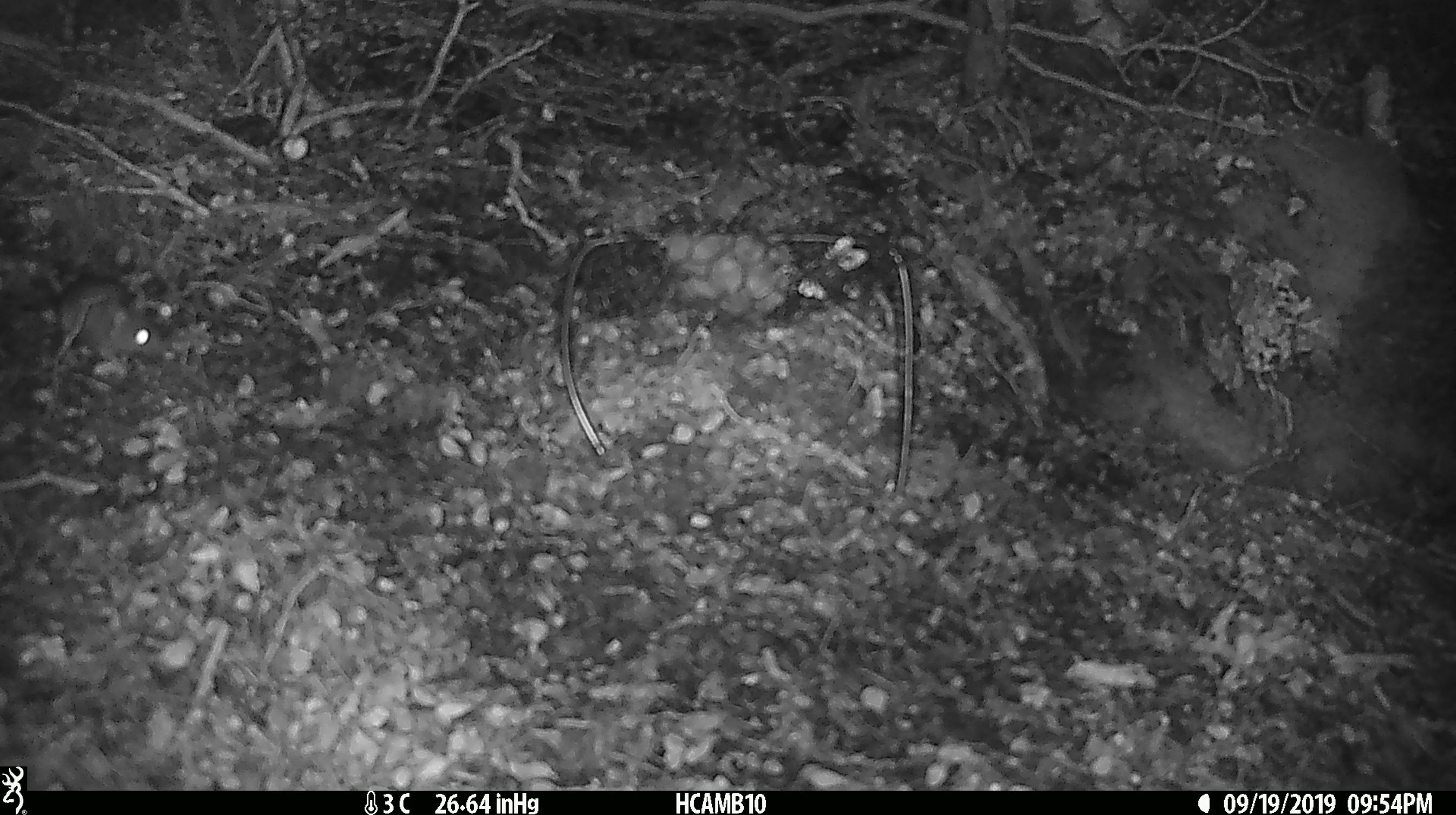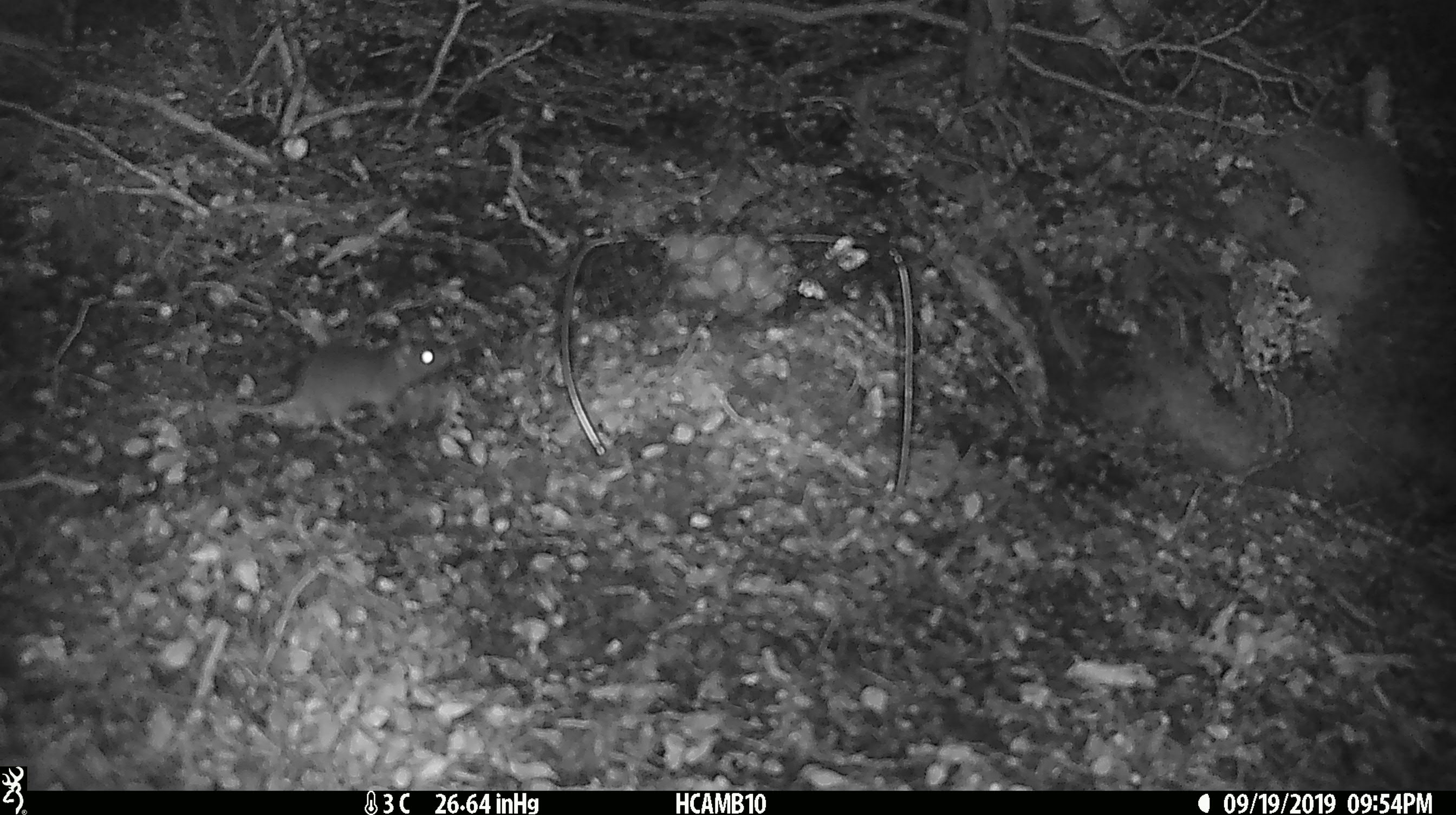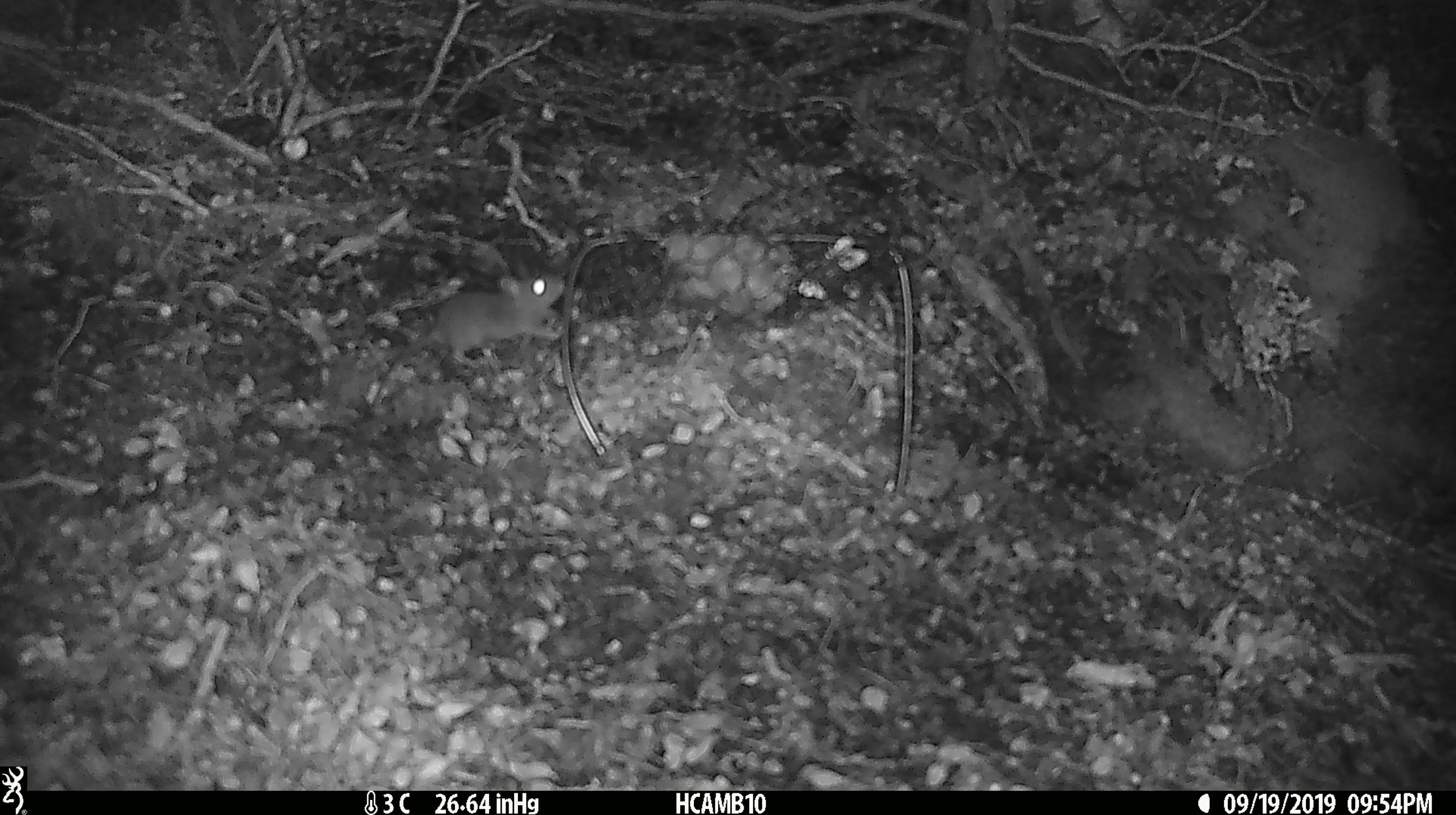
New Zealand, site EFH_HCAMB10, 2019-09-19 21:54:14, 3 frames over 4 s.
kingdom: Animalia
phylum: Chordata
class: Mammalia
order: Rodentia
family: Muridae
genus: Mus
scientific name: Mus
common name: mouse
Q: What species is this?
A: Mouse (Mus).